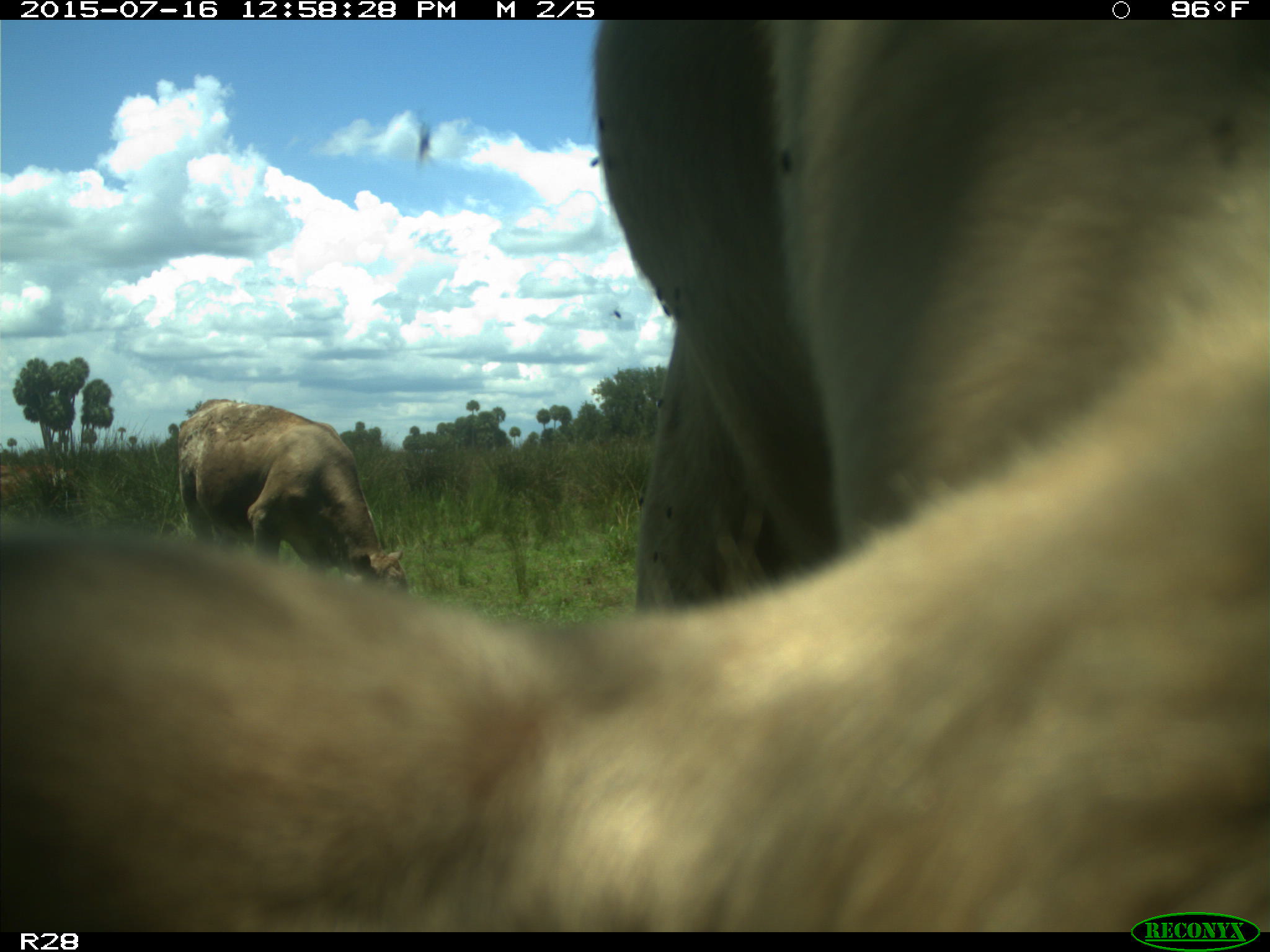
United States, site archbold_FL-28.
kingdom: Animalia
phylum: Chordata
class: Mammalia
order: Artiodactyla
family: Bovidae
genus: Bos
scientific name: Bos taurus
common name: domestic cow